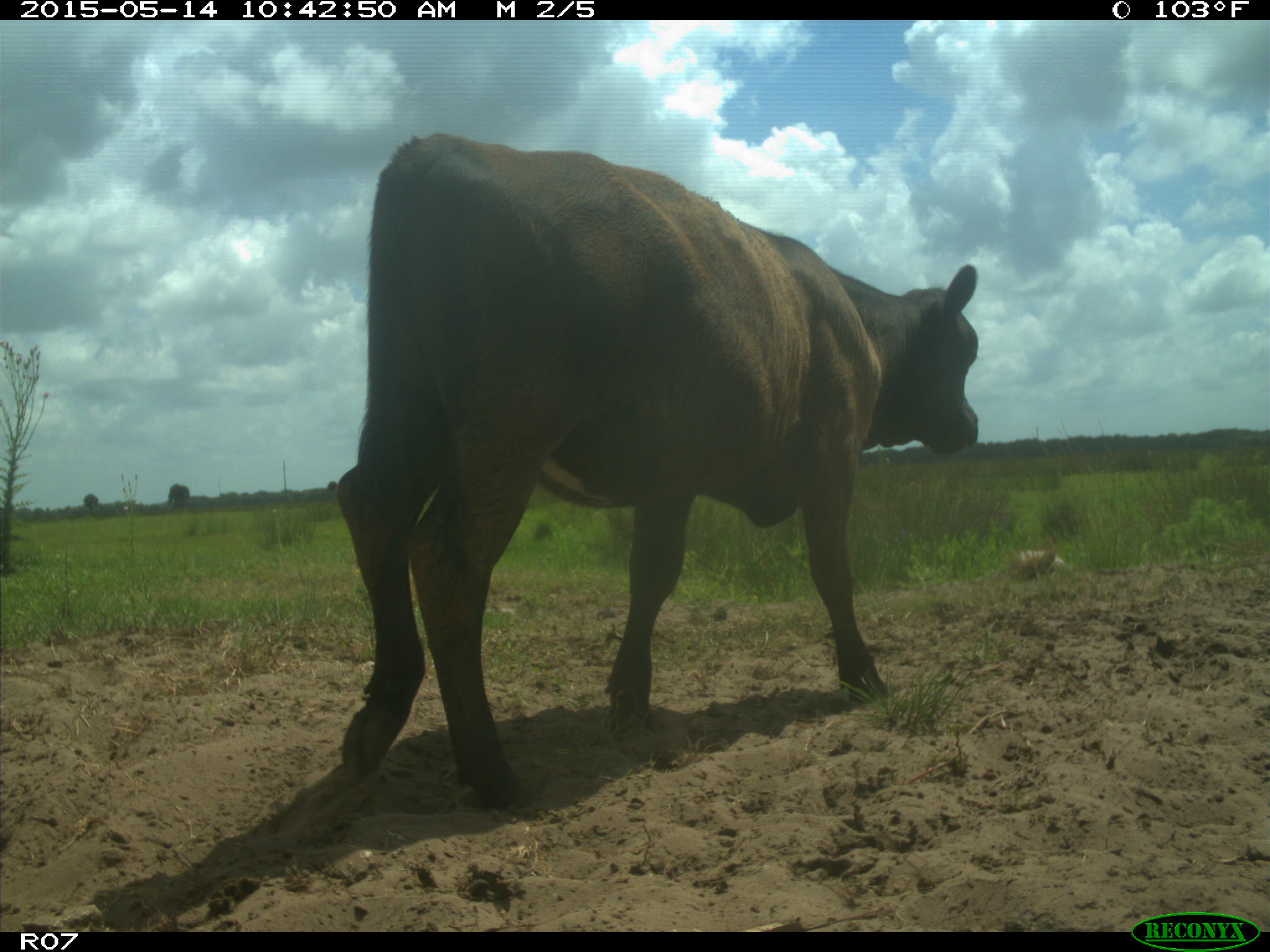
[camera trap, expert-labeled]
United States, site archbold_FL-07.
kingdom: Animalia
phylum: Chordata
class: Mammalia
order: Artiodactyla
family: Bovidae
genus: Bos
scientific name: Bos taurus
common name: domestic cow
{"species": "Bos taurus (domestic cow)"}